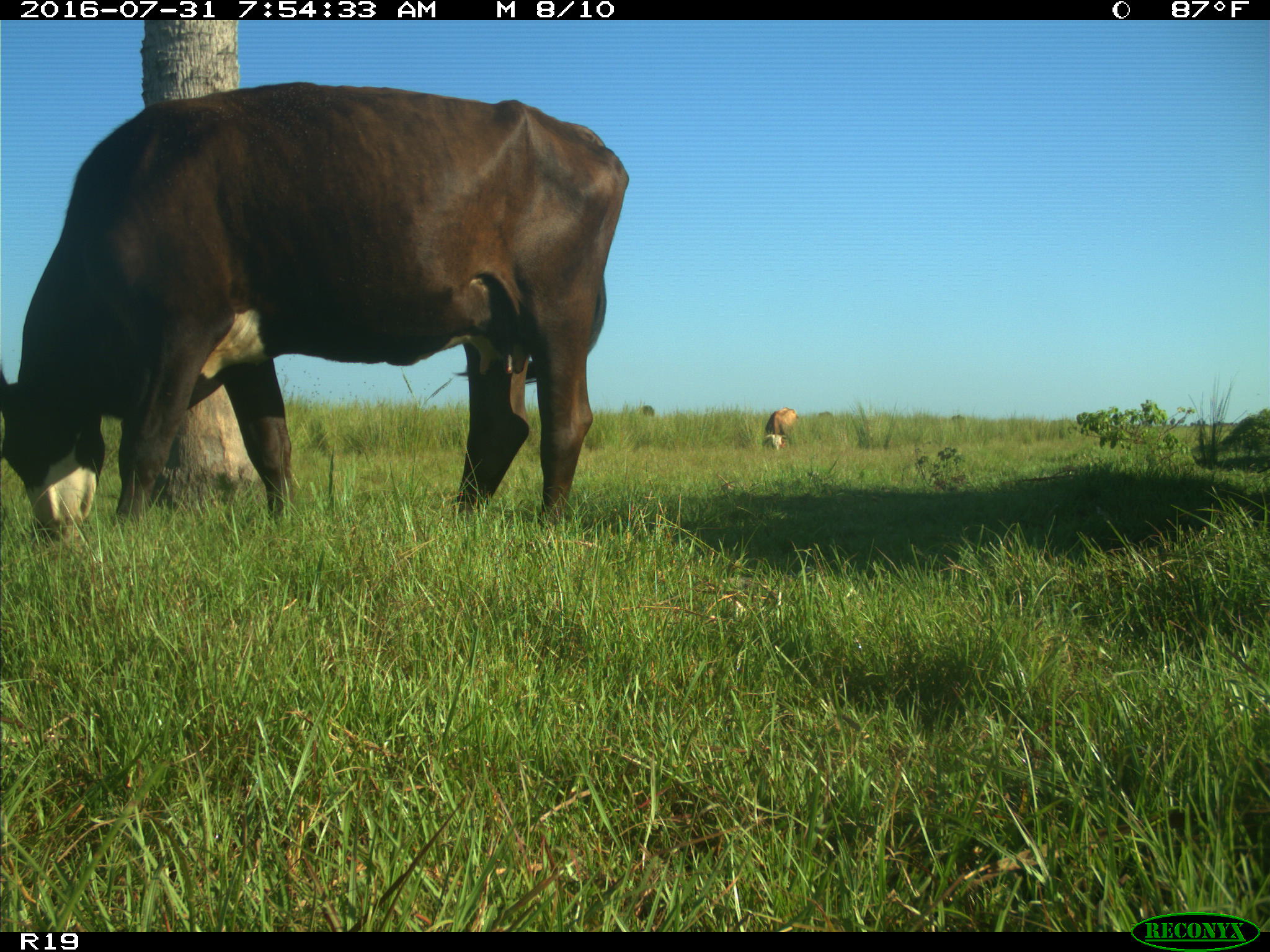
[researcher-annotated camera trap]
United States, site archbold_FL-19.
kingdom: Animalia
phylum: Chordata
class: Mammalia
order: Artiodactyla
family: Bovidae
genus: Bos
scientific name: Bos taurus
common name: domestic cow